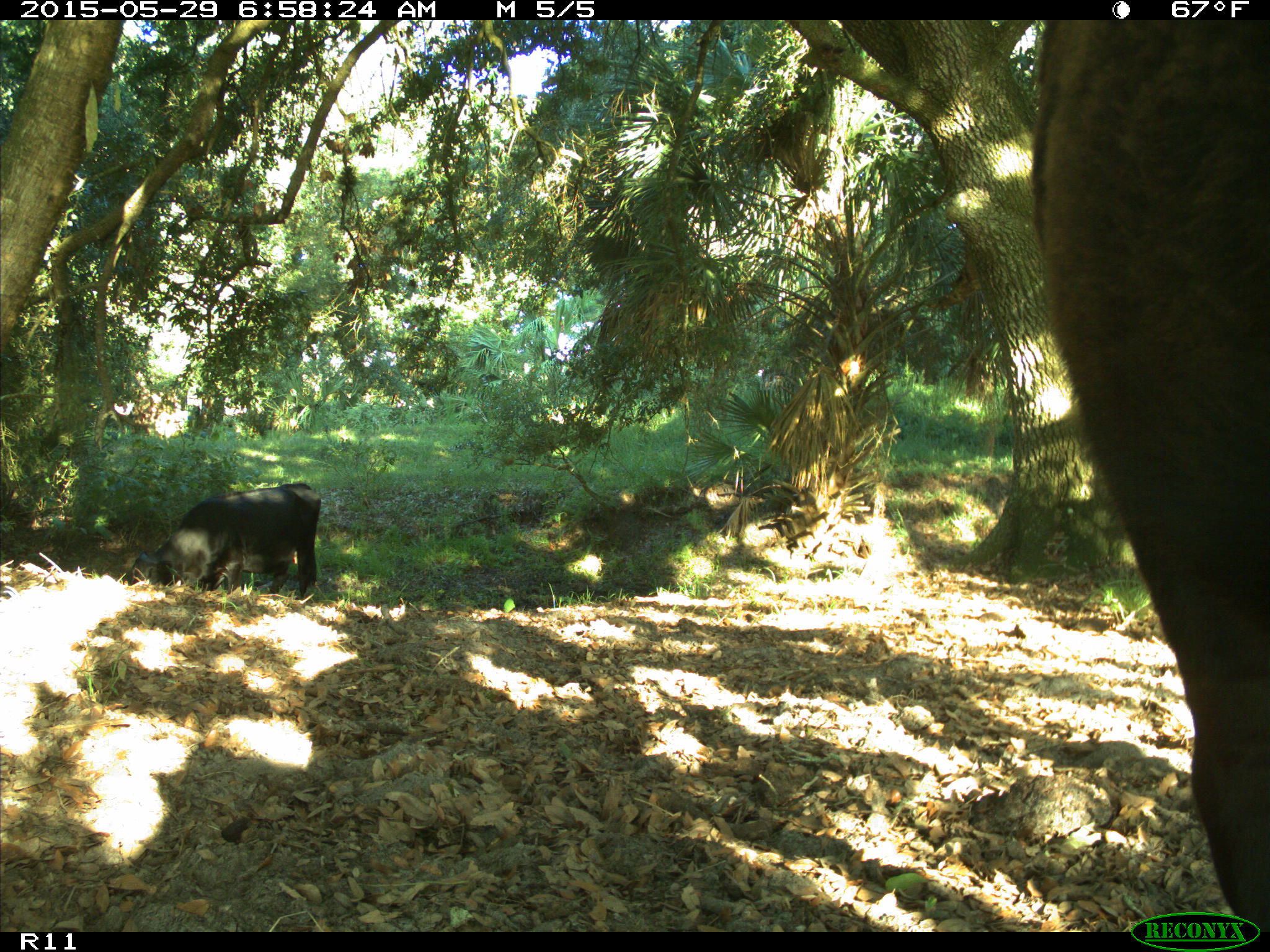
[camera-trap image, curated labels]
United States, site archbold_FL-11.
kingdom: Animalia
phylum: Chordata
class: Mammalia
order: Artiodactyla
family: Bovidae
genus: Bos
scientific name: Bos taurus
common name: domestic cow